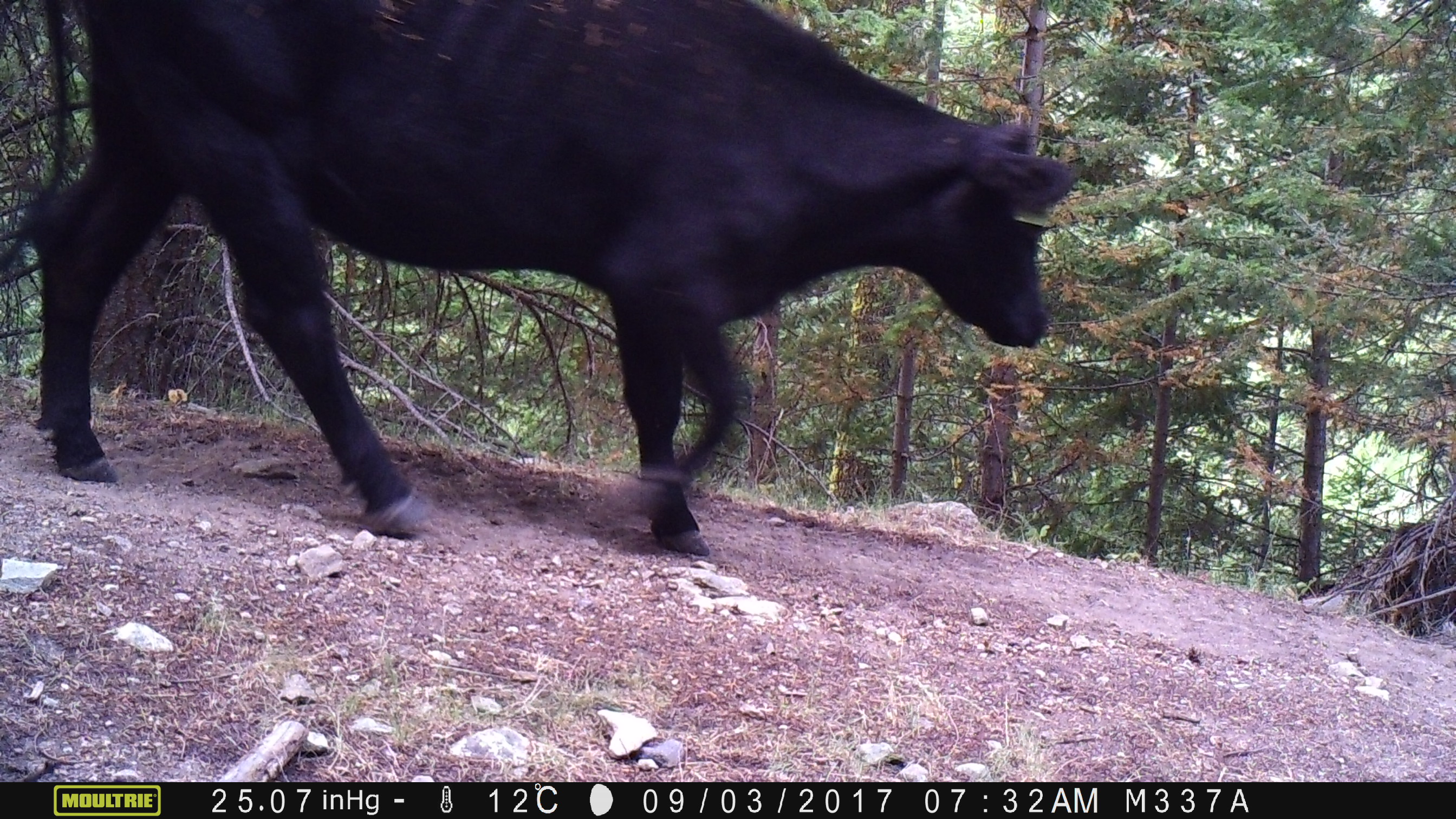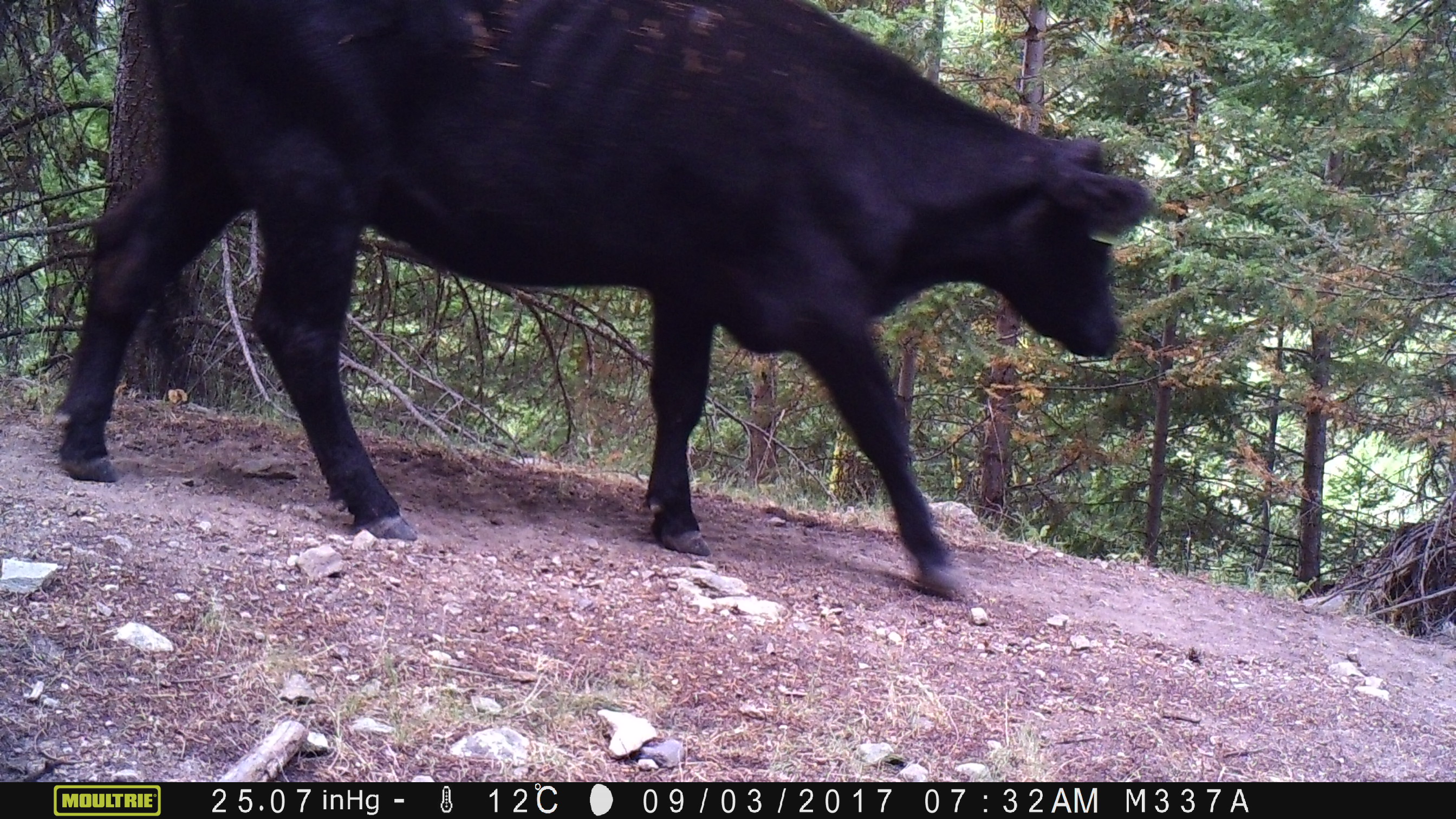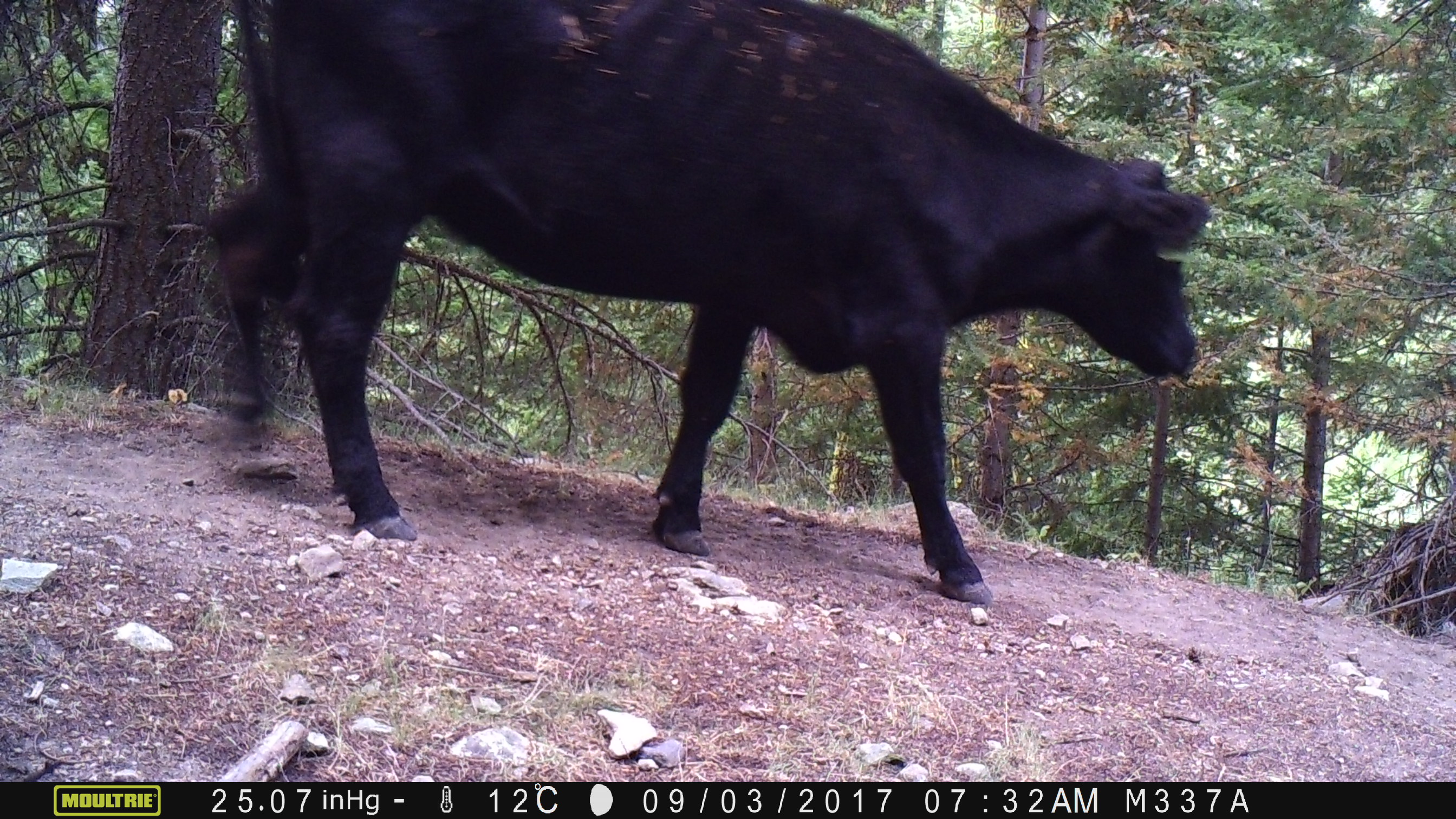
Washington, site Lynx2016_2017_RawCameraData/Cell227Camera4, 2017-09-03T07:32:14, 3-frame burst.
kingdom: Animalia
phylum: Chordata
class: Mammalia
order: Artiodactyla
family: Bovidae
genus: Bos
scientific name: Bos taurus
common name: domestic cattle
Domestic cattle (Bos taurus). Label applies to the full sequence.